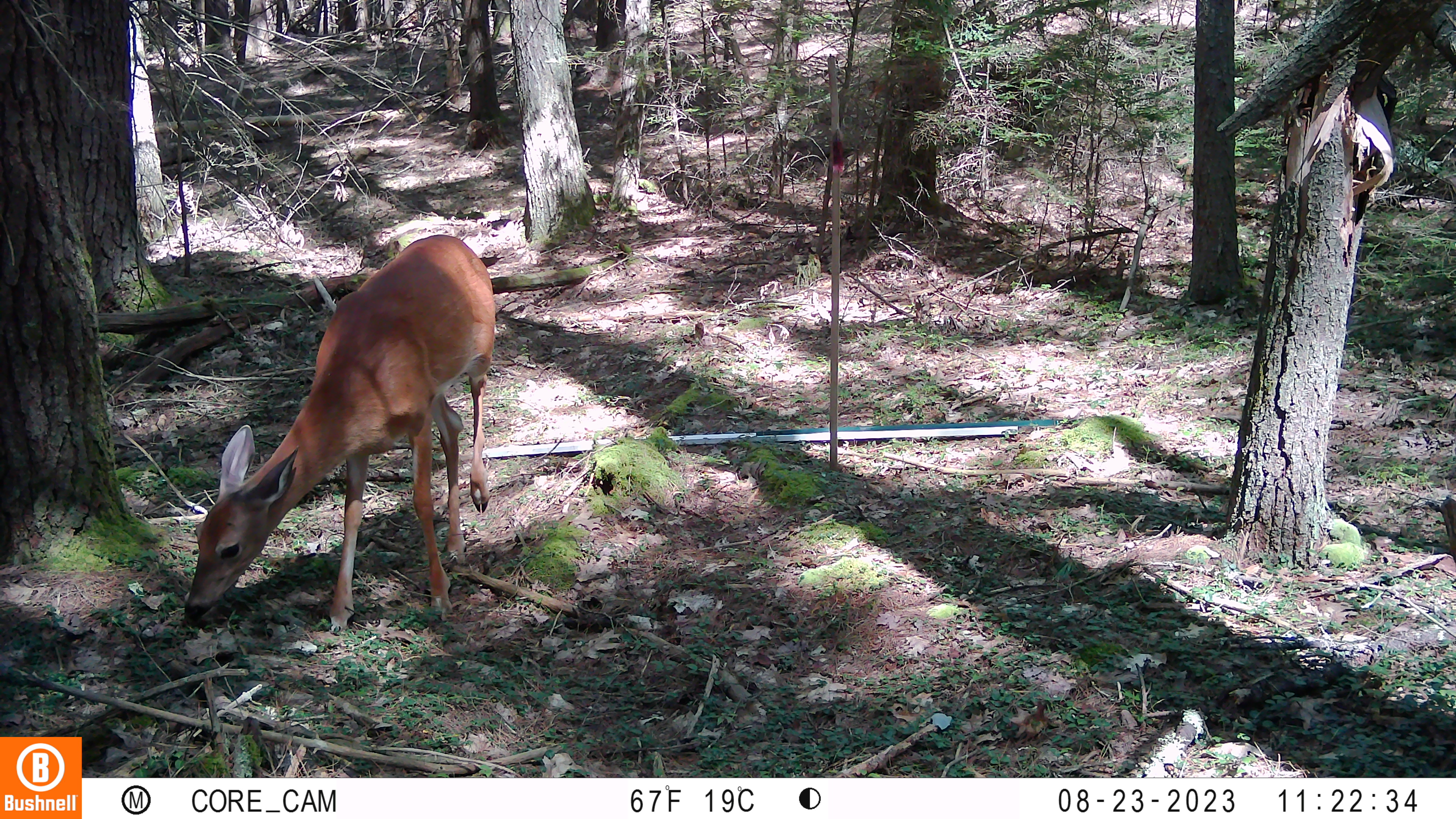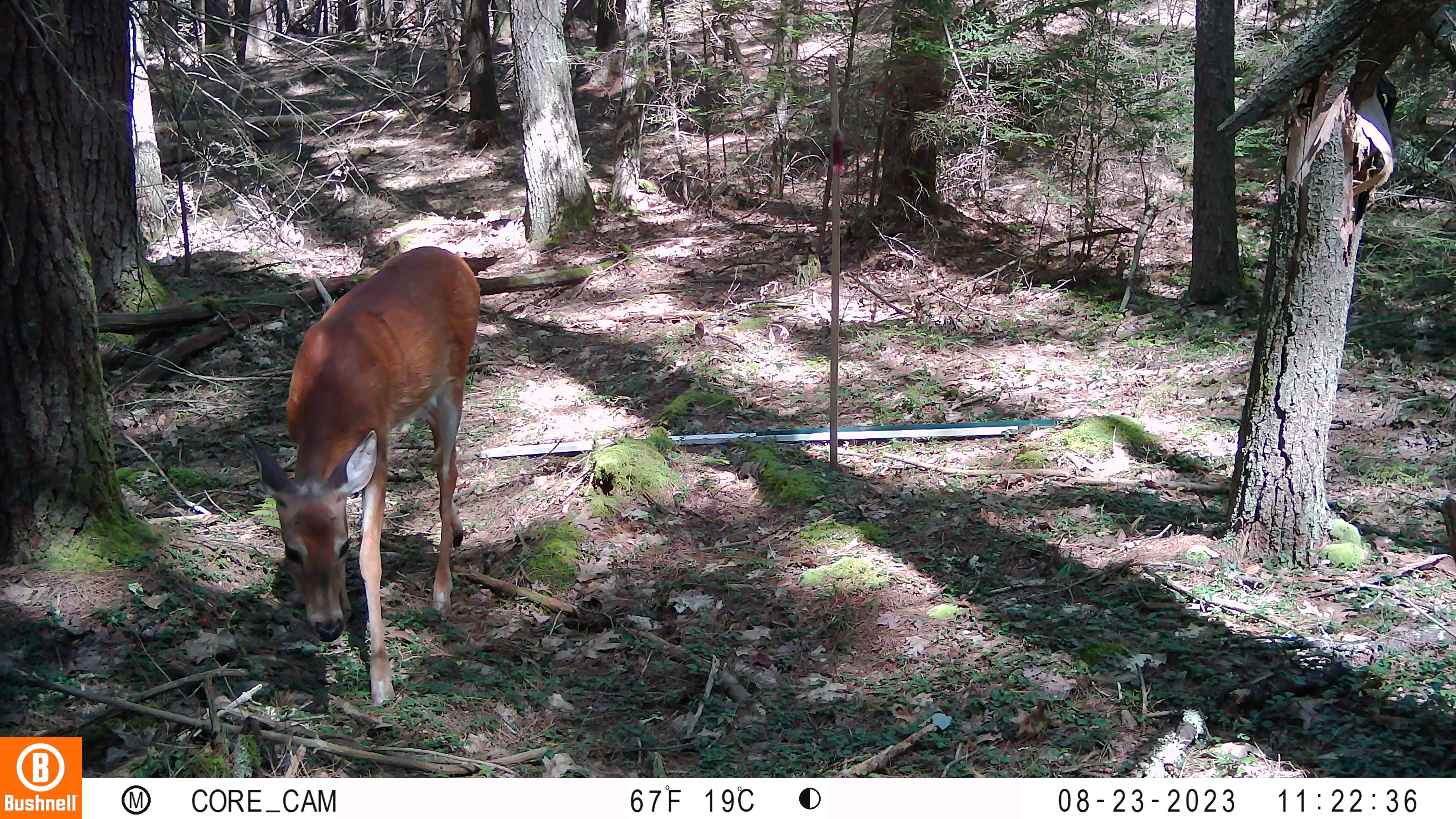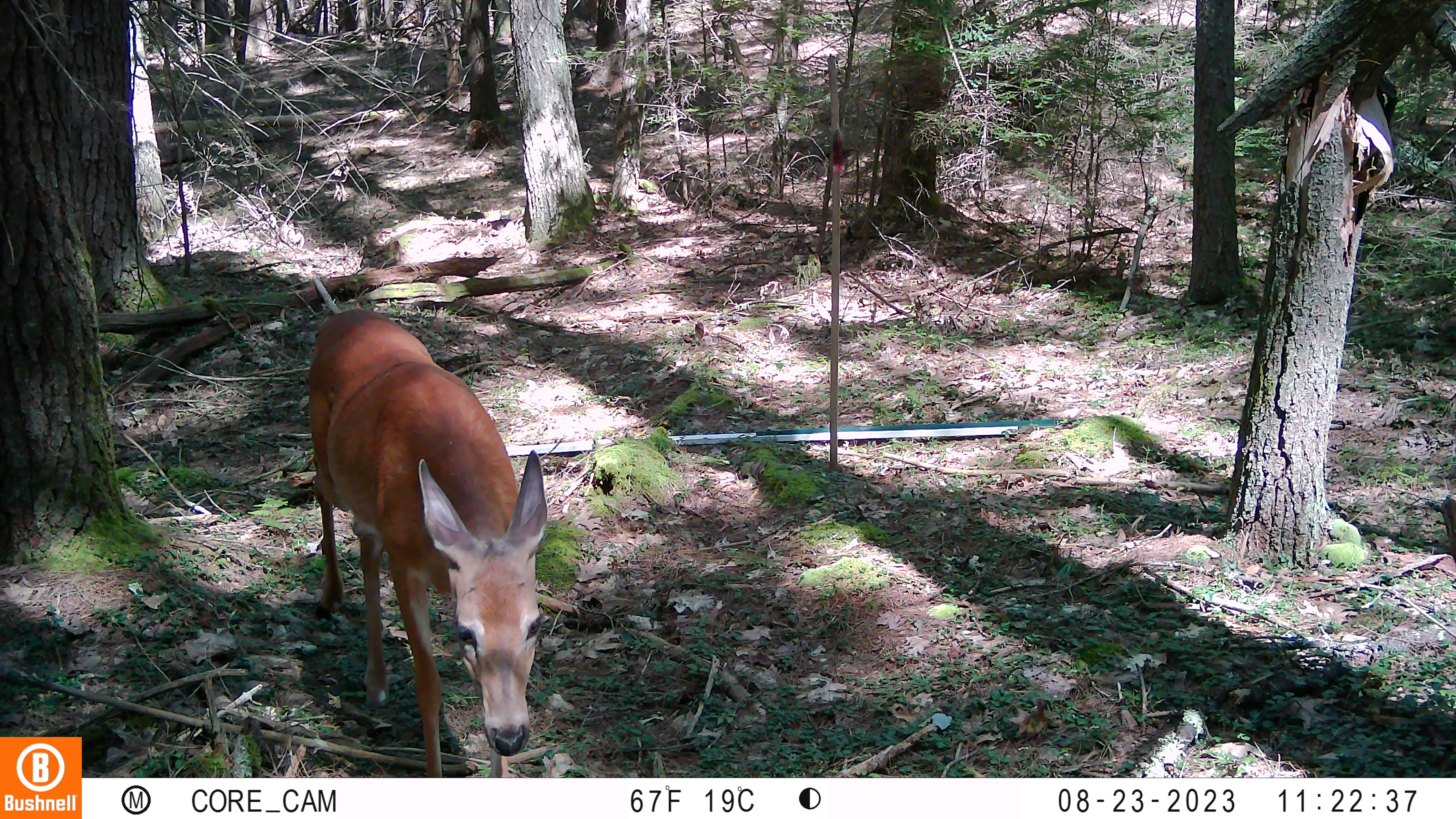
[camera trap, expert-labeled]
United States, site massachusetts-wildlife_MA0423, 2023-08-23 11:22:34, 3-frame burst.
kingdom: Animalia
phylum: Chordata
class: Mammalia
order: Artiodactyla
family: Cervidae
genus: Odocoileus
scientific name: Odocoileus virginianus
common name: white-tailed deer